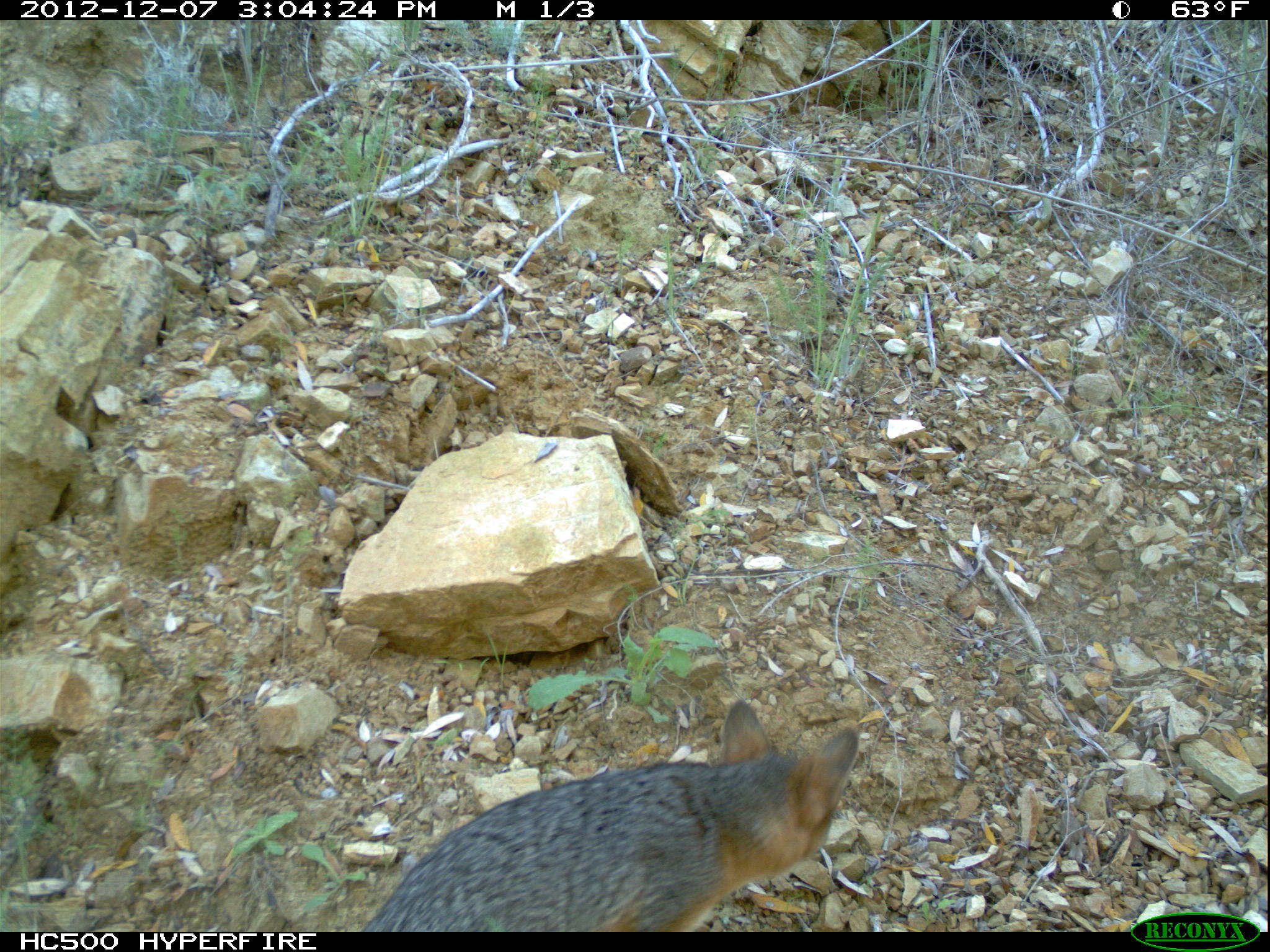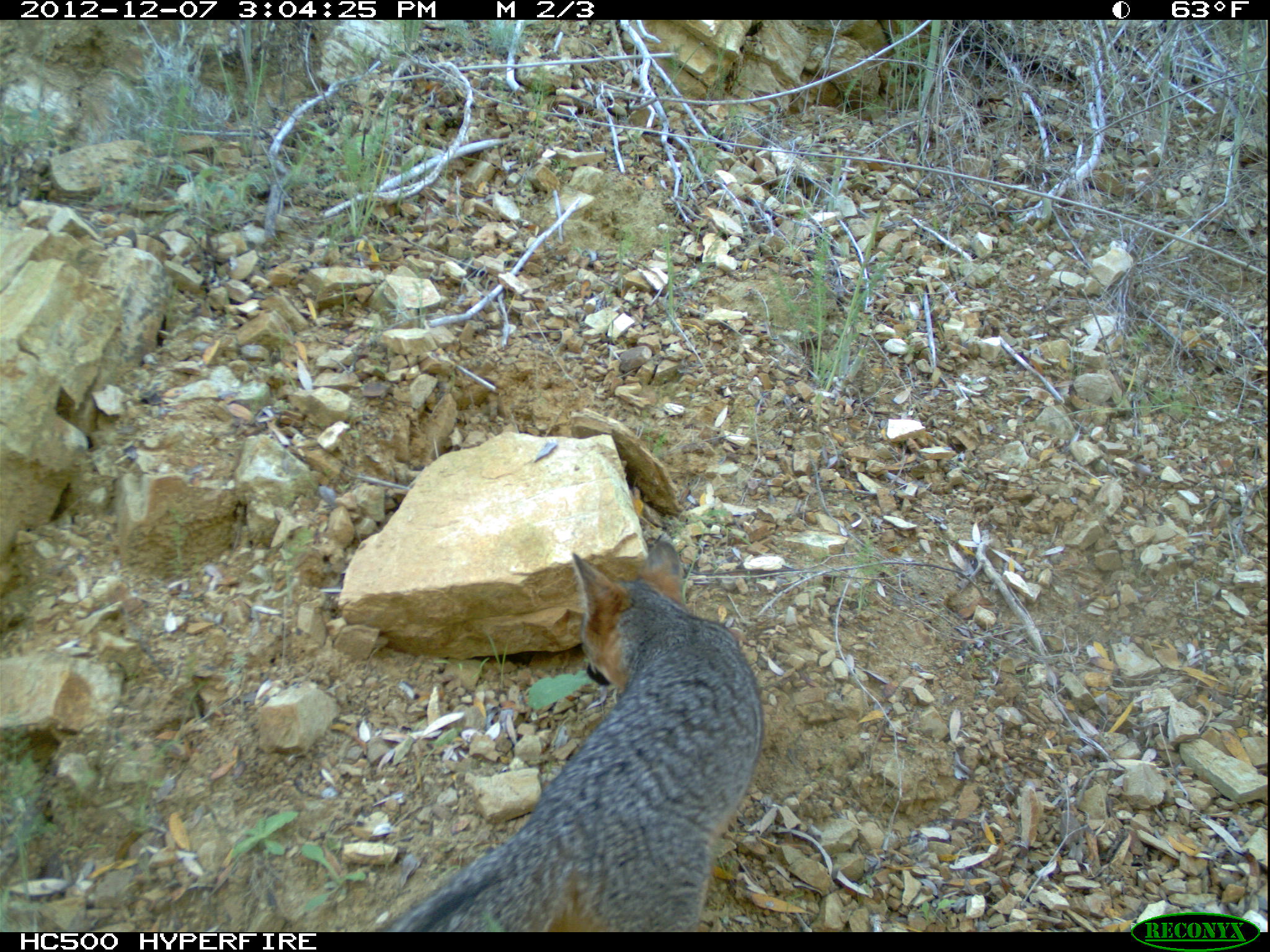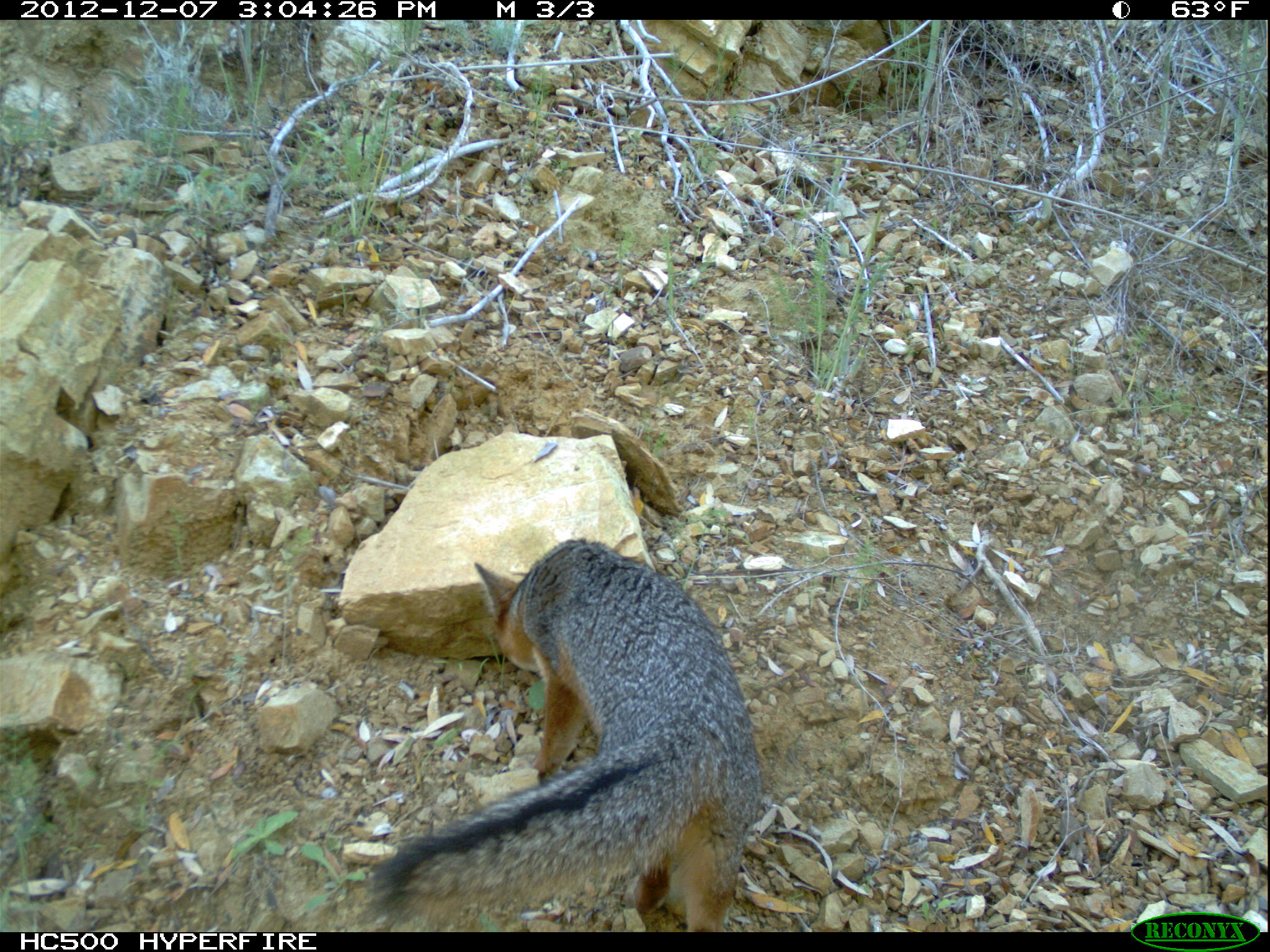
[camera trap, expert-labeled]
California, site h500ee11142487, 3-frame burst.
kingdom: Animalia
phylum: Chordata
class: Mammalia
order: Carnivora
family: Canidae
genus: Urocyon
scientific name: Urocyon littoralis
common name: island fox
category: fox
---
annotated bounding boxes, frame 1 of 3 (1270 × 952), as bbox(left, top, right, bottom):
fox: bbox(360, 700, 859, 932)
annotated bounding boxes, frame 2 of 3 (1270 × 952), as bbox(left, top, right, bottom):
fox: bbox(387, 539, 764, 932)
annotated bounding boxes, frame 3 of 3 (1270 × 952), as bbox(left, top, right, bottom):
fox: bbox(372, 539, 761, 932)